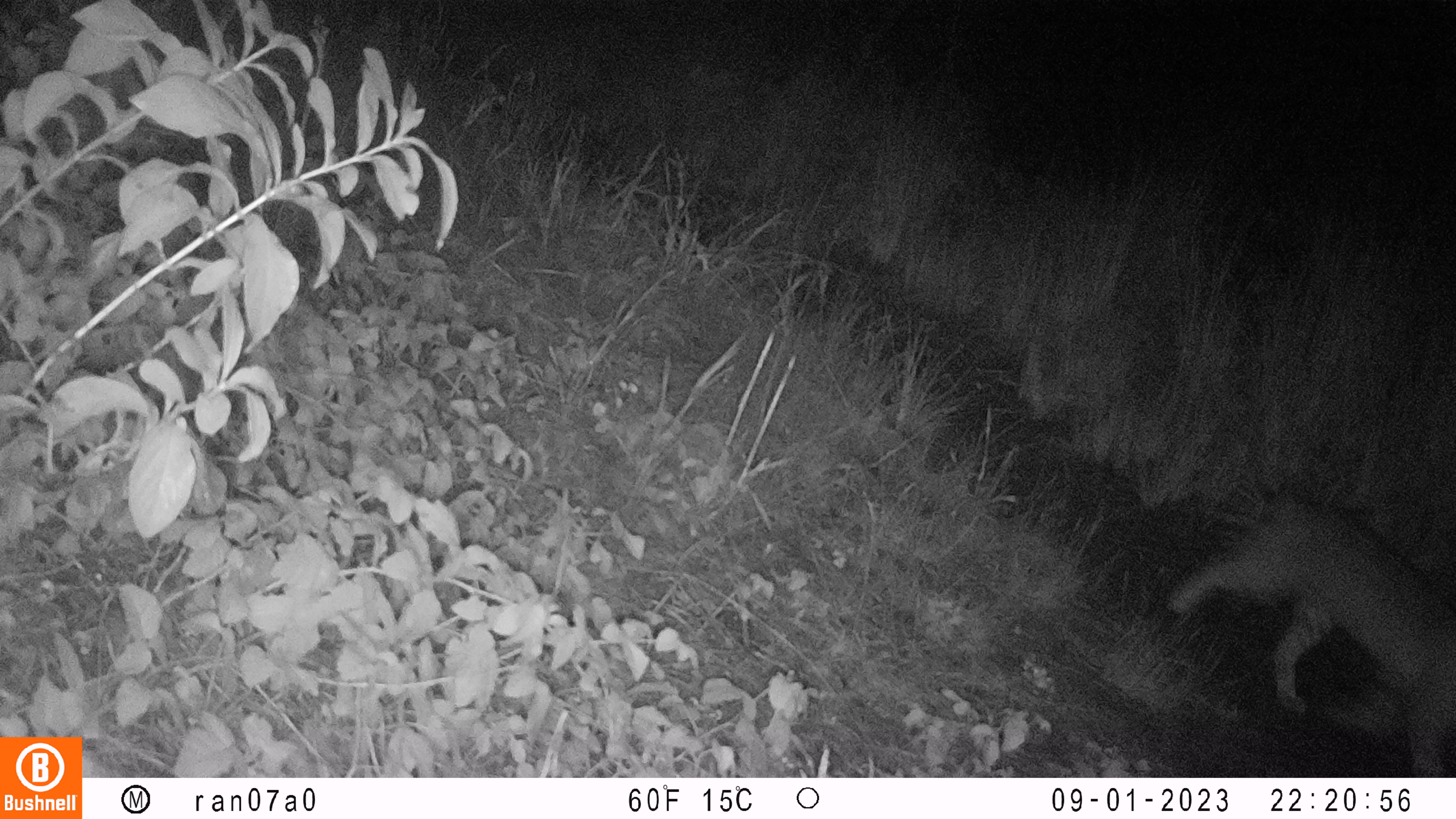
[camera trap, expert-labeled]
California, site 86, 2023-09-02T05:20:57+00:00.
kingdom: Animalia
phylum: Chordata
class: Mammalia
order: Carnivora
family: Felidae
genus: Lynx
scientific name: Lynx rufus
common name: bobcat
Bobcat (Lynx rufus).